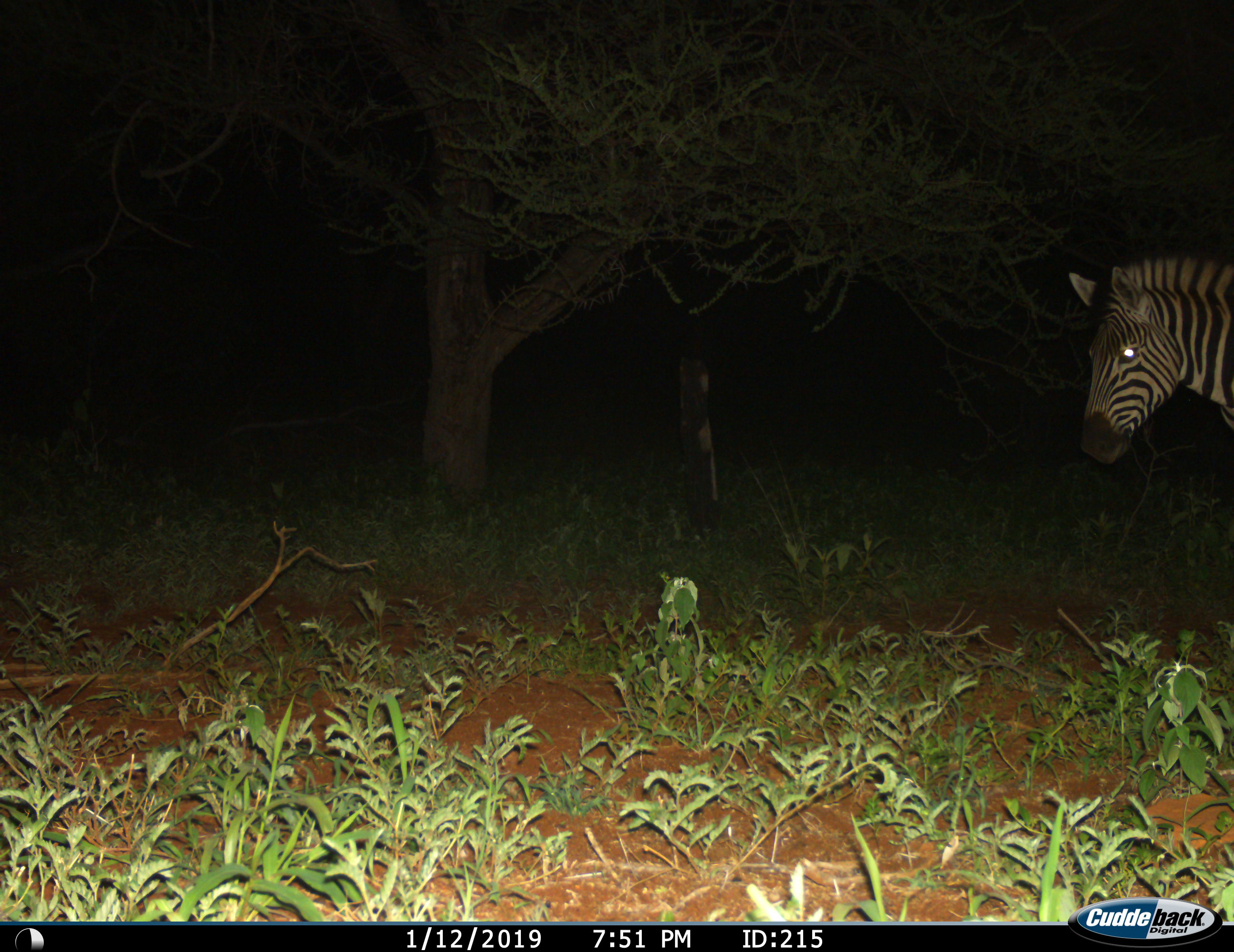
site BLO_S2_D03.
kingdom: Animalia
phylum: Chordata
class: Mammalia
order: Perissodactyla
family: Equidae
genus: Equus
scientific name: Equus quagga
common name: plains zebra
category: zebraplains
Zebraplains (plains zebra) (Equus quagga), count 1. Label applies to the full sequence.